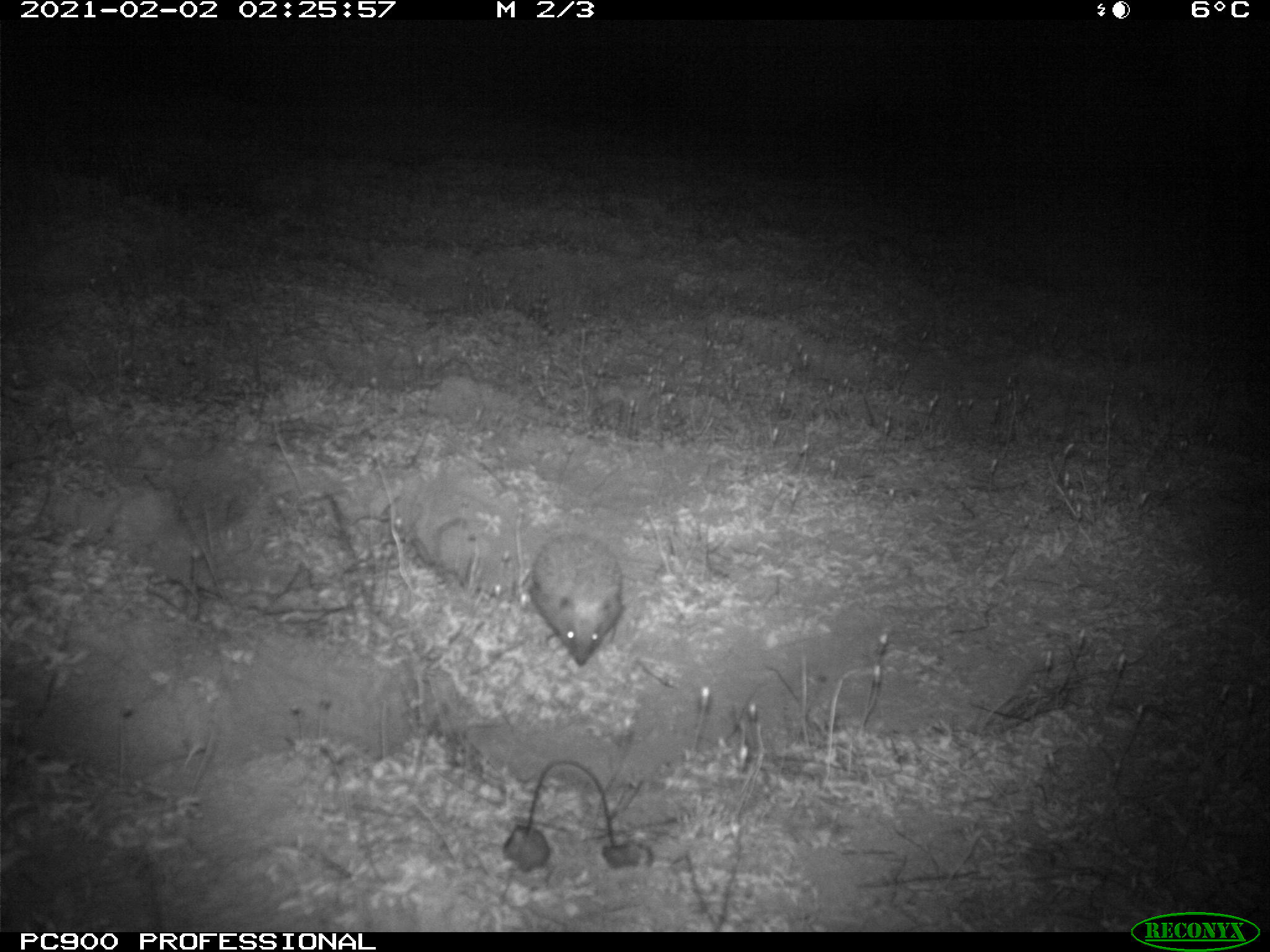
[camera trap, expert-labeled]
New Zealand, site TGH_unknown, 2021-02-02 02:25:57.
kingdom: Animalia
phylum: Chordata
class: Mammalia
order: Eulipotyphla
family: Erinaceidae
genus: Erinaceus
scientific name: Erinaceus europaeus europaeus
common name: european hedgehog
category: hedgehog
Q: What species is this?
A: Hedgehog (european hedgehog) (Erinaceus europaeus europaeus).